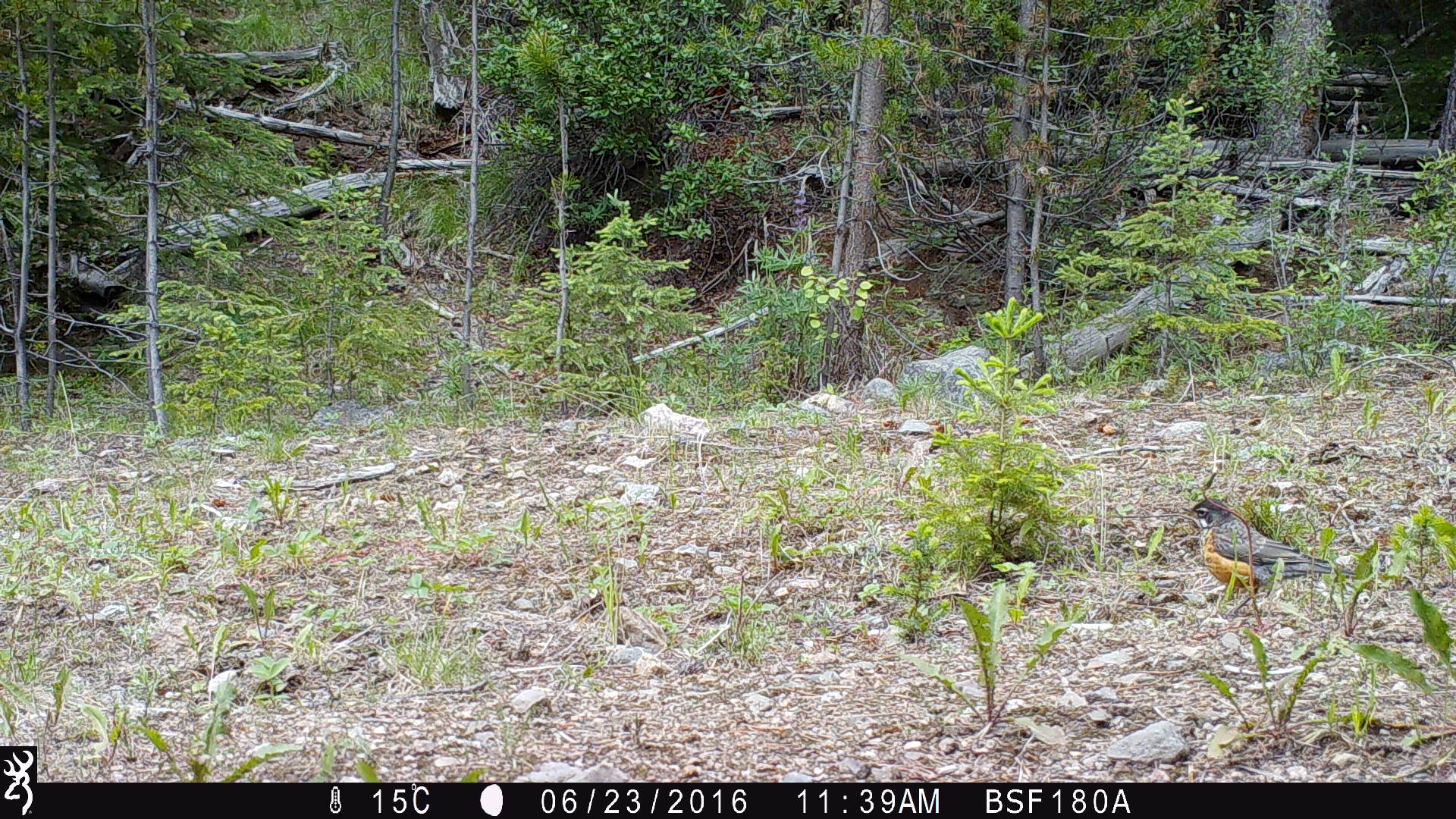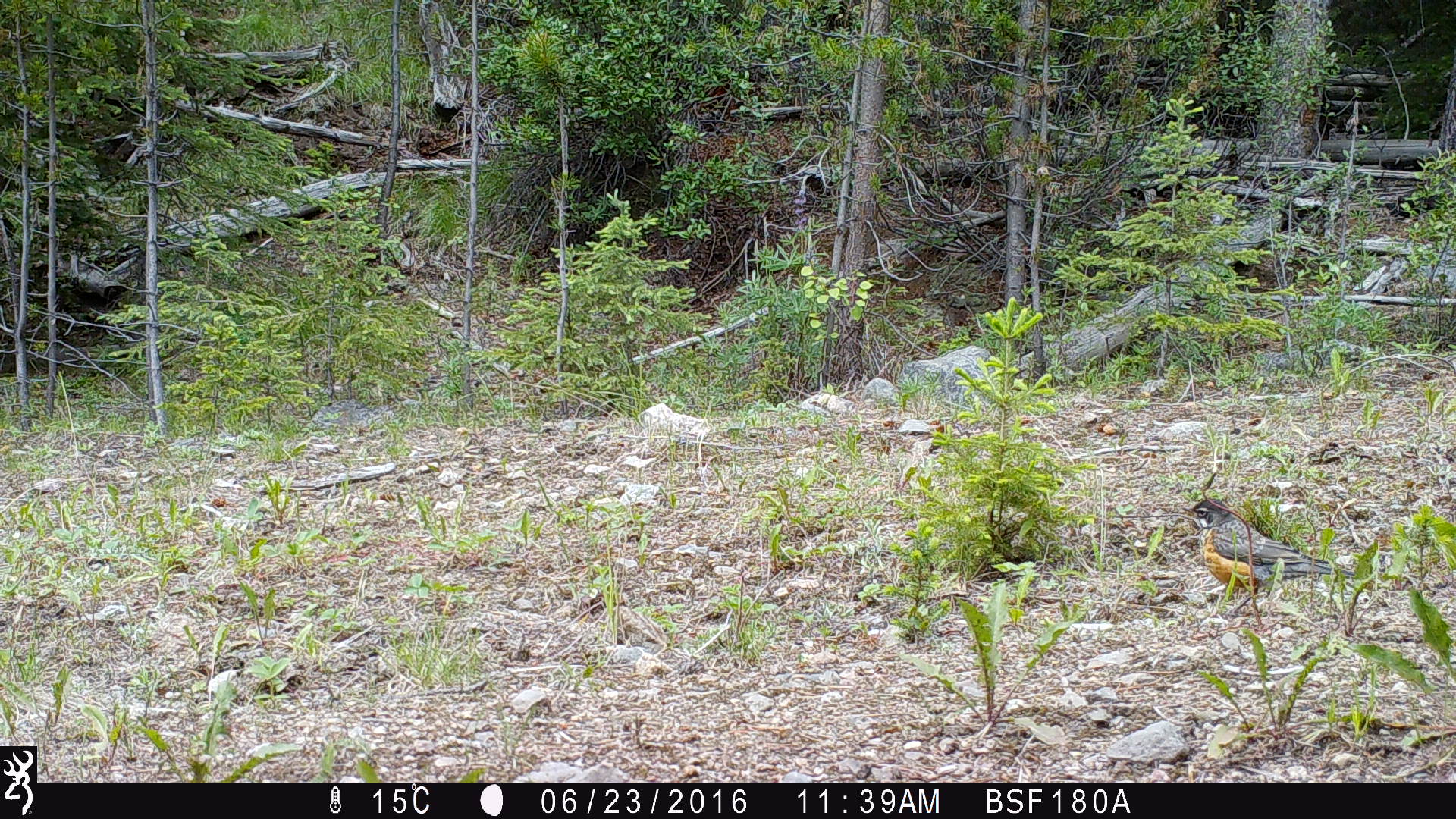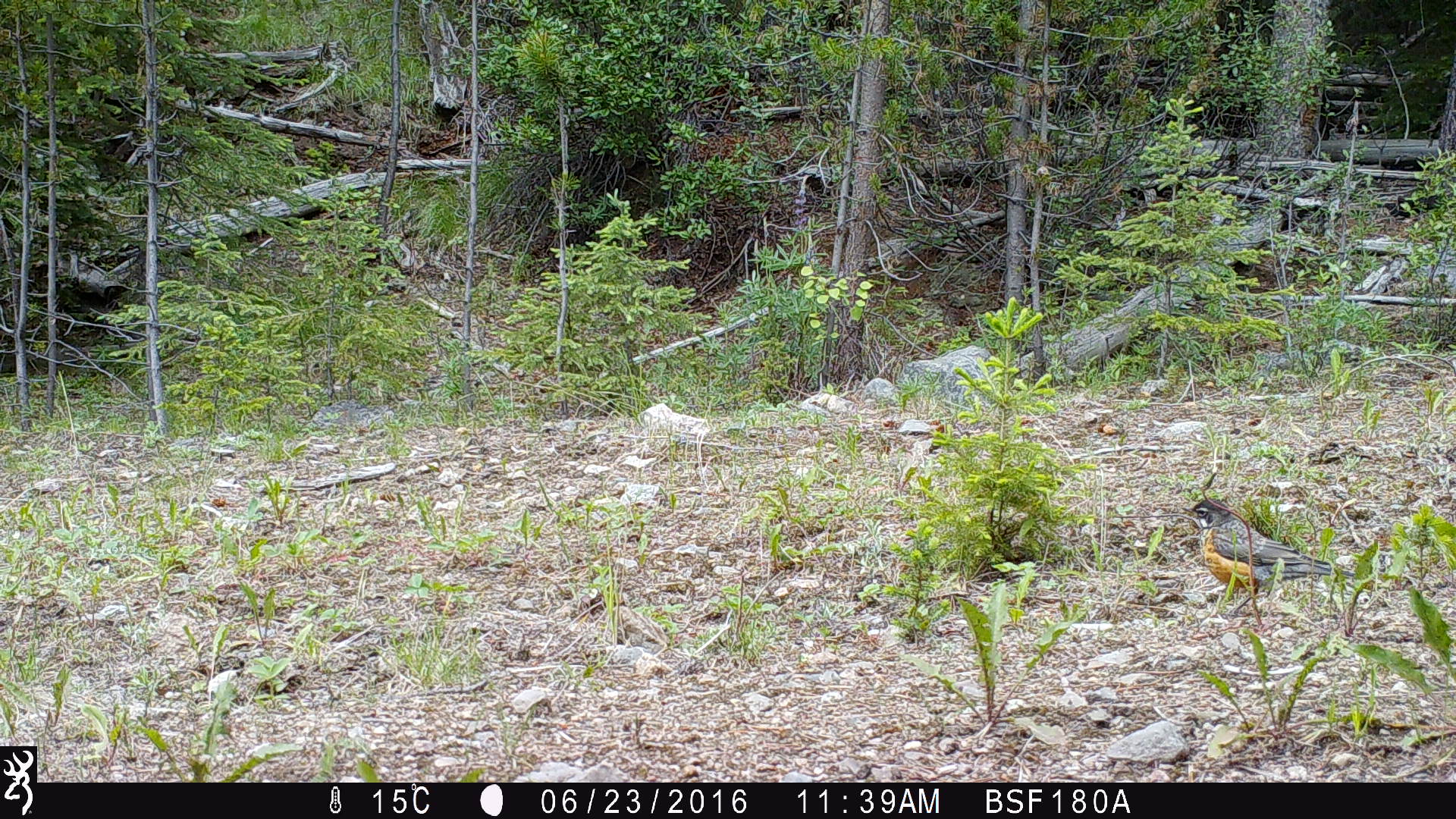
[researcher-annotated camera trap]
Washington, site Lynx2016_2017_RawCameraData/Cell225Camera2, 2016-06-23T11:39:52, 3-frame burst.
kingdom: Animalia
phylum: Chordata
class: Aves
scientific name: Aves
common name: birds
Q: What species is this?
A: Aves (birds).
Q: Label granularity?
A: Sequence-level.